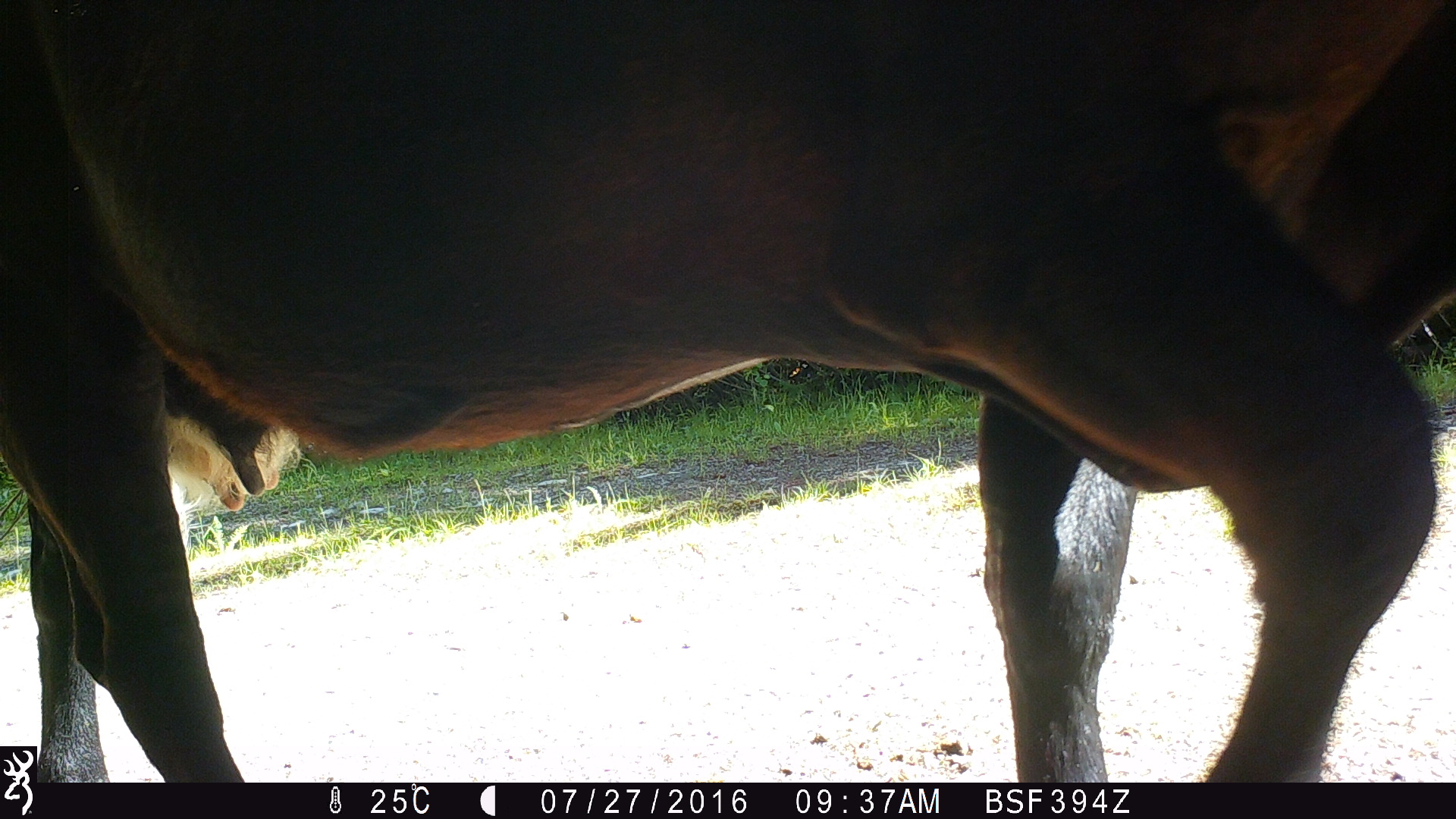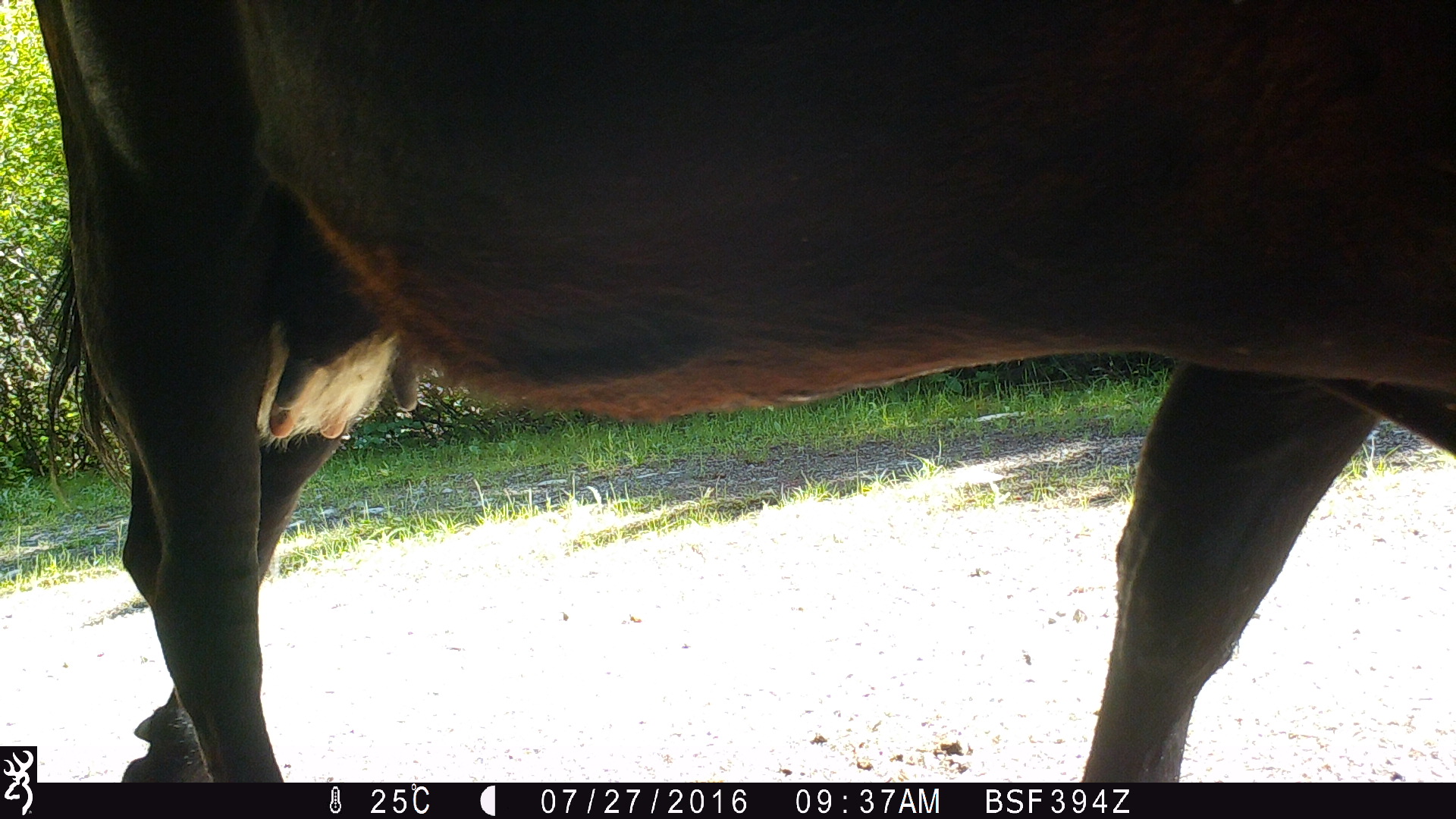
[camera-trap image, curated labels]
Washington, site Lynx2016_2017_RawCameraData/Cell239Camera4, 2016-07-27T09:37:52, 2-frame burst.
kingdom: Animalia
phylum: Chordata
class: Mammalia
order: Artiodactyla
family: Bovidae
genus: Bos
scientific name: Bos taurus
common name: domestic cattle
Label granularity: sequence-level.